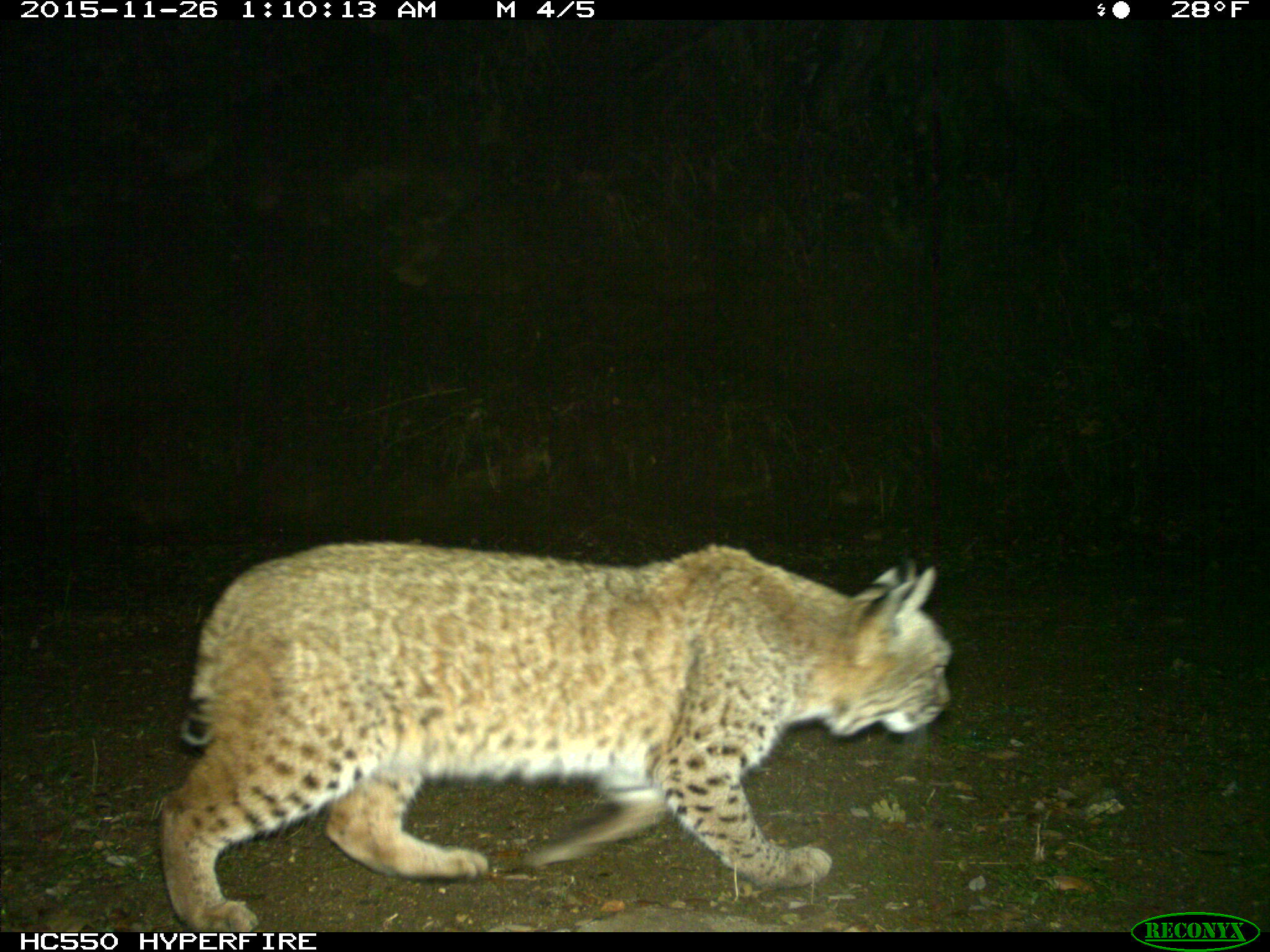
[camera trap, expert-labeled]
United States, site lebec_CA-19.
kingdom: Animalia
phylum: Chordata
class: Mammalia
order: Carnivora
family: Felidae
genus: Lynx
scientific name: Lynx rufus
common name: bobcat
Lynx rufus (bobcat).